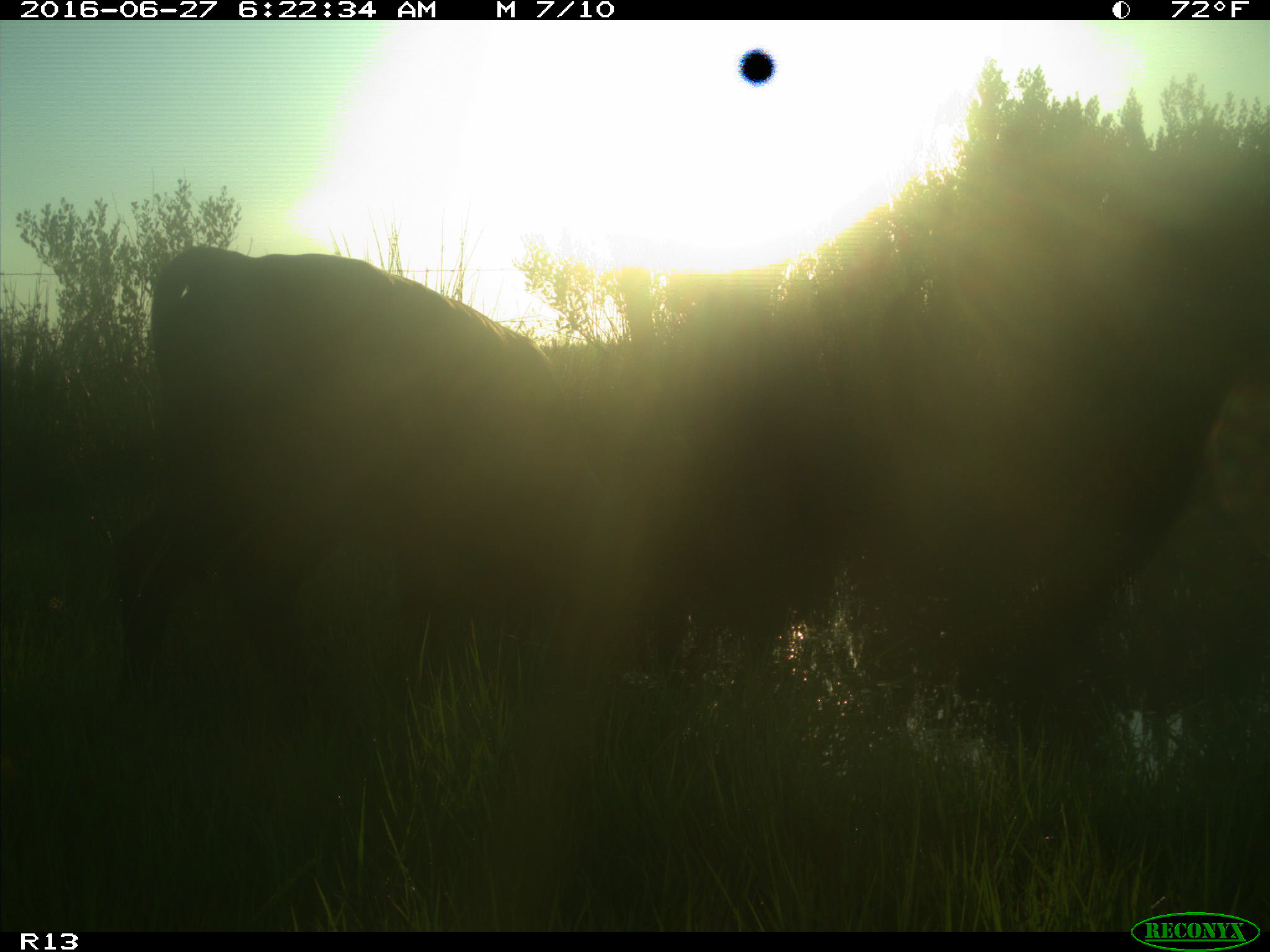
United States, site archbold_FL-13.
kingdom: Animalia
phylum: Chordata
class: Mammalia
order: Artiodactyla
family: Bovidae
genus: Bos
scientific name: Bos taurus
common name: domestic cow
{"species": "Bos taurus (domestic cow)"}